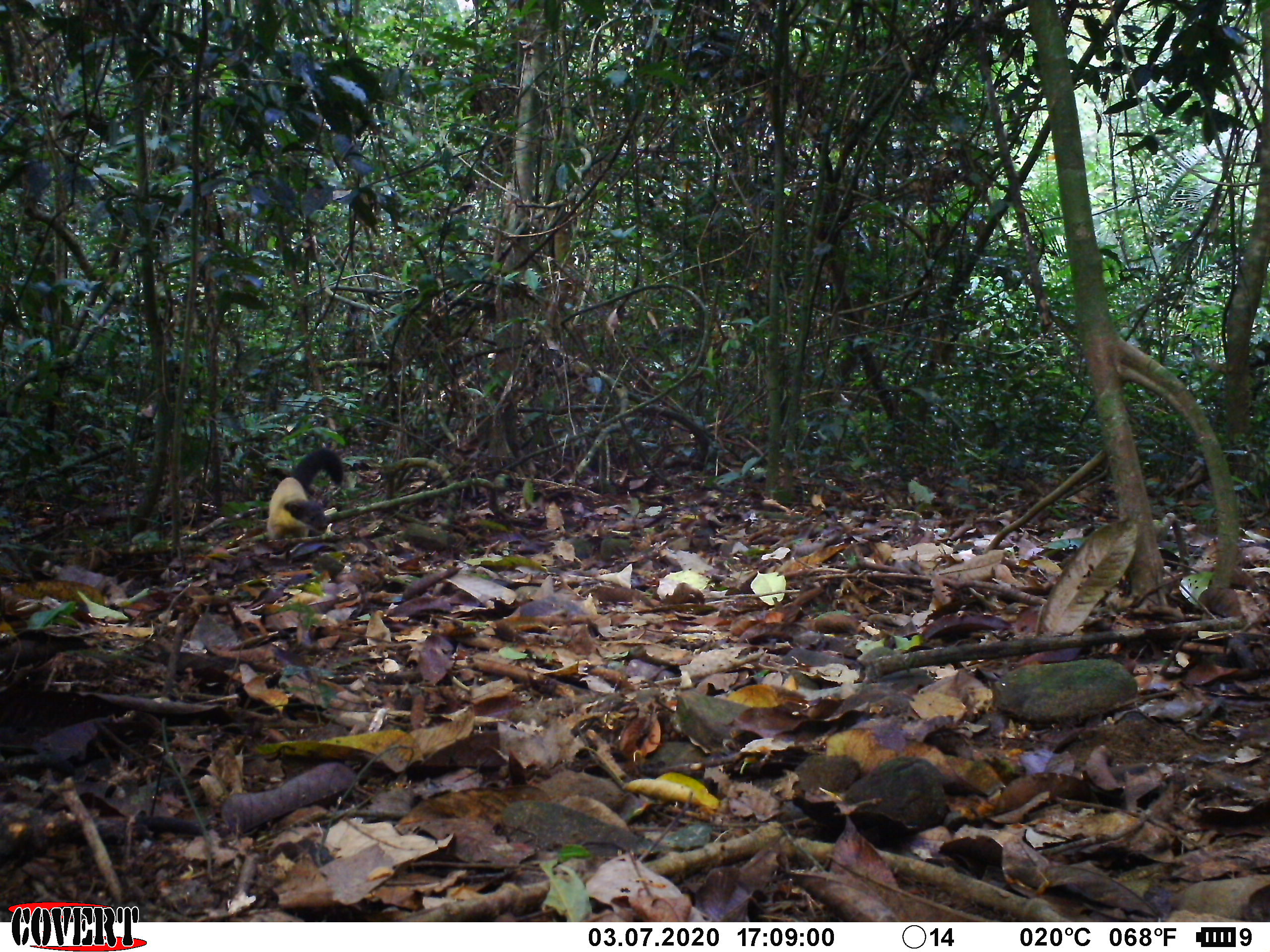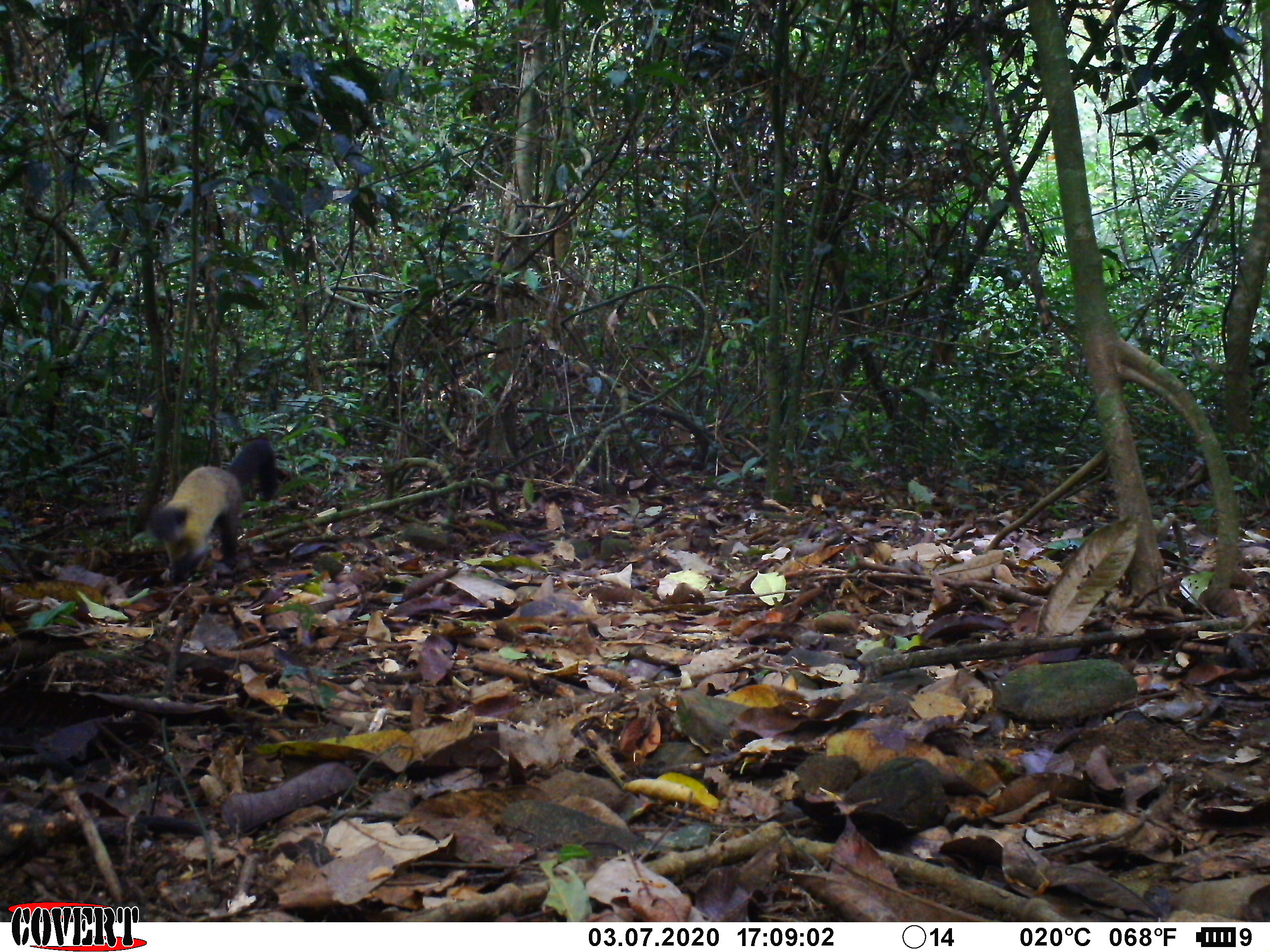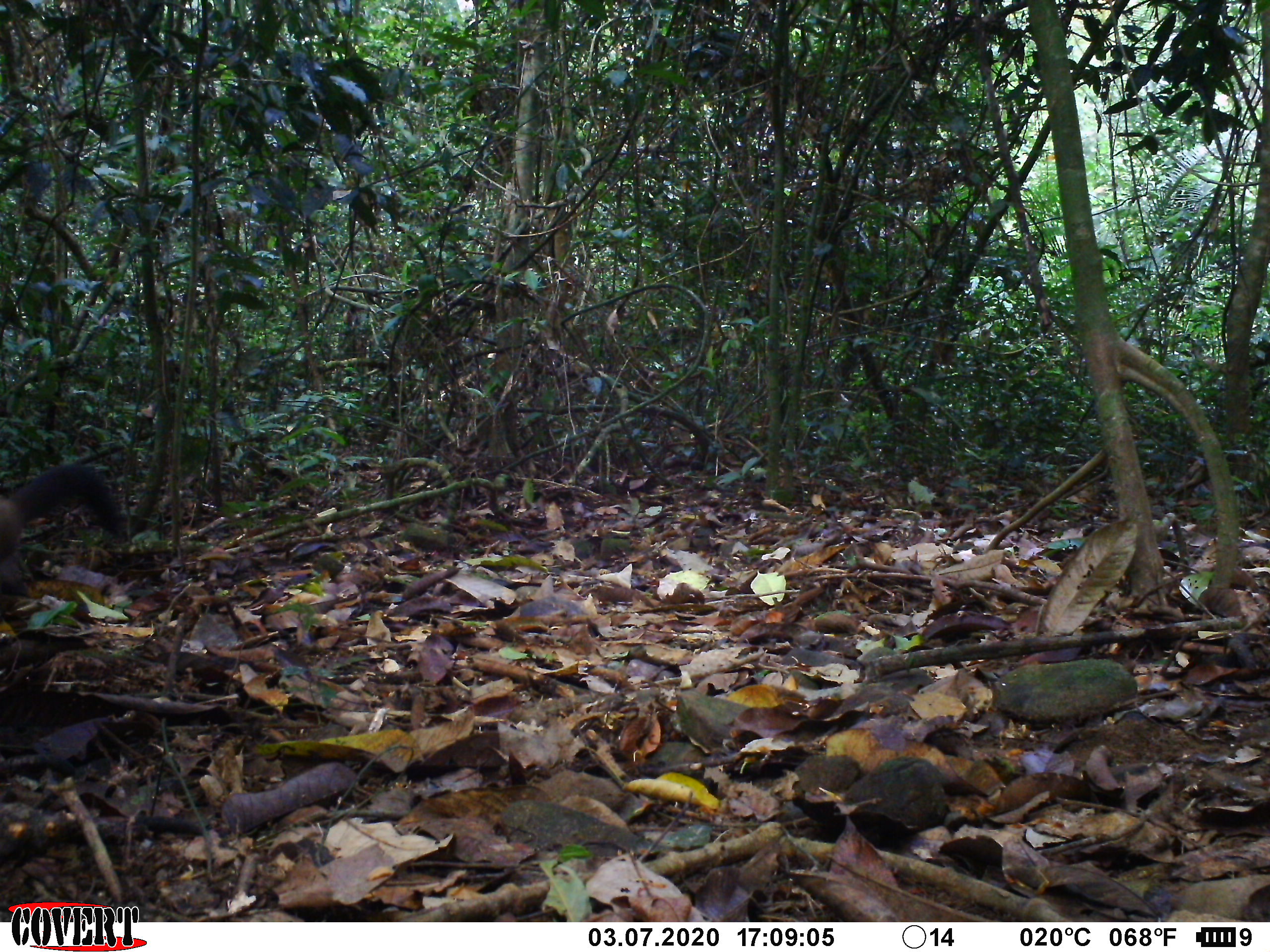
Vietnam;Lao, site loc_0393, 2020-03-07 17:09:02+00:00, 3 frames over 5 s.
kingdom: Animalia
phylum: Chordata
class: Mammalia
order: Carnivora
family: Mustelidae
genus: Martes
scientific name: Martes flavigula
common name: yellow-throated marten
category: yellow throated marten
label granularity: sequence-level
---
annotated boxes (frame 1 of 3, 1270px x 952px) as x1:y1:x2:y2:
yellow throated marten: 266:448:343:539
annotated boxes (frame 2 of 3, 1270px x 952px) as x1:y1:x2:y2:
yellow throated marten: 148:436:277:584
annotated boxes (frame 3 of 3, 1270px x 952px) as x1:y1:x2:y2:
yellow throated marten: 0:460:124:594